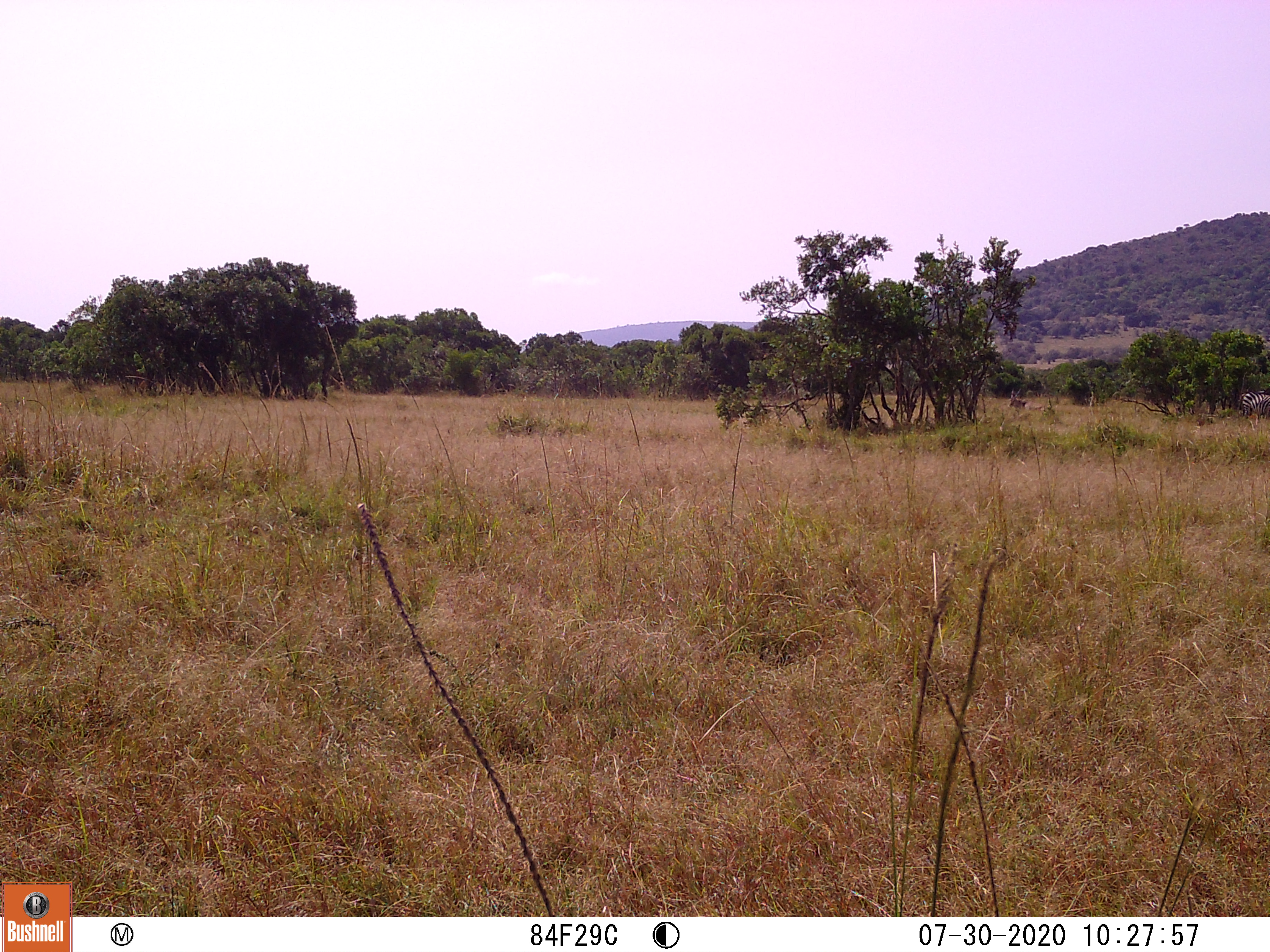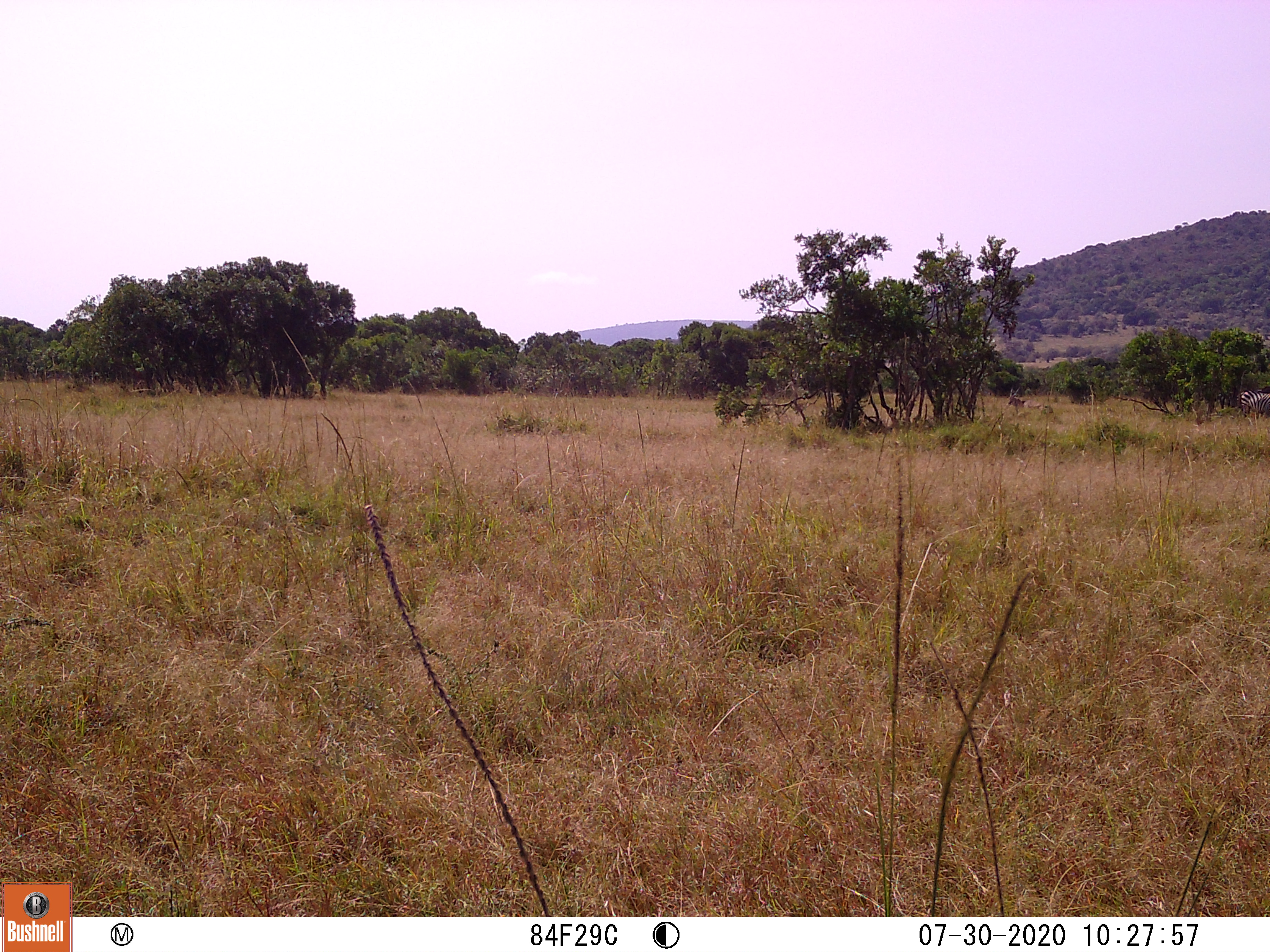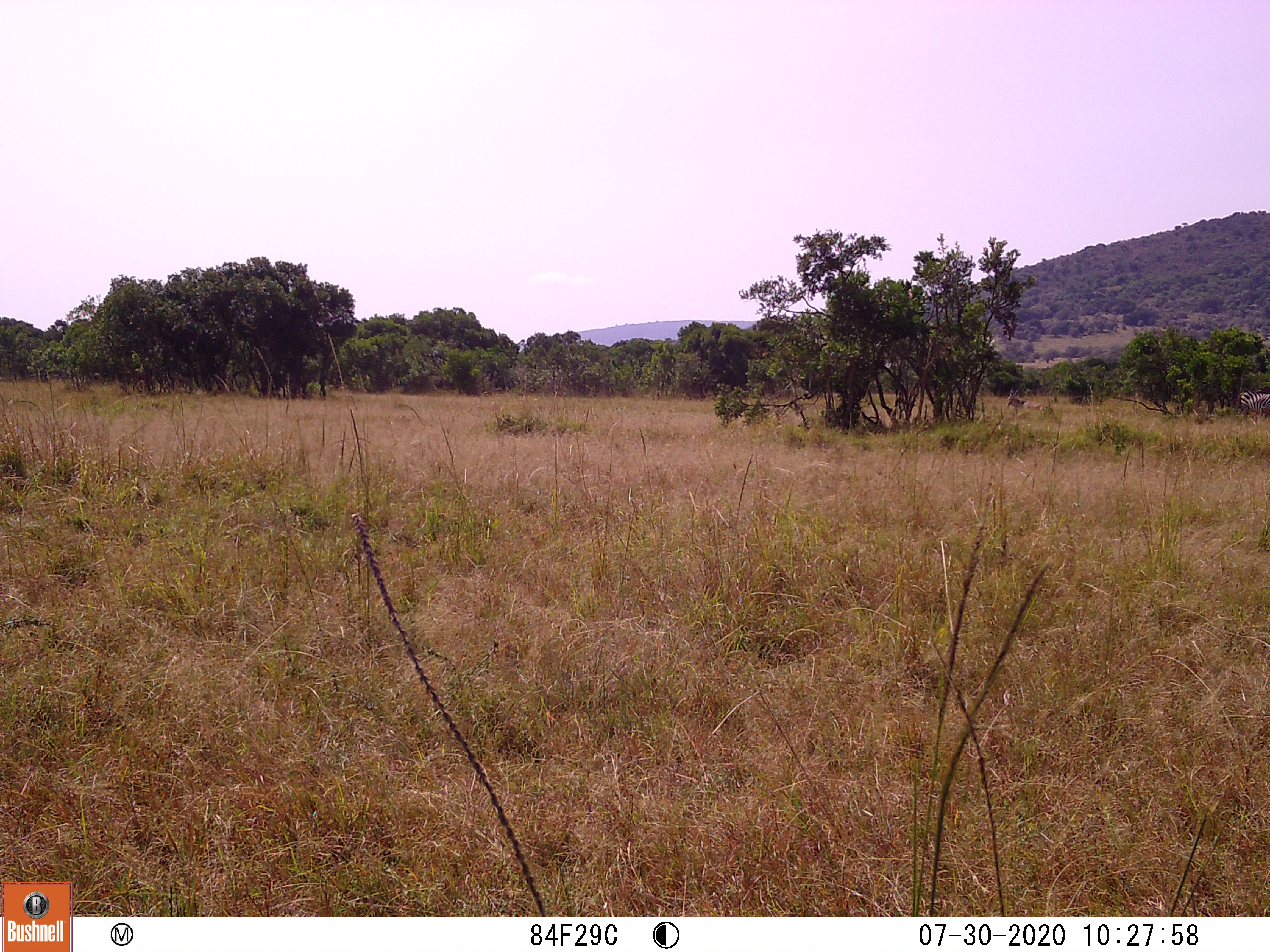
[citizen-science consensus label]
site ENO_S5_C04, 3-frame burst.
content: unidentified animal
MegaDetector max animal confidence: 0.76